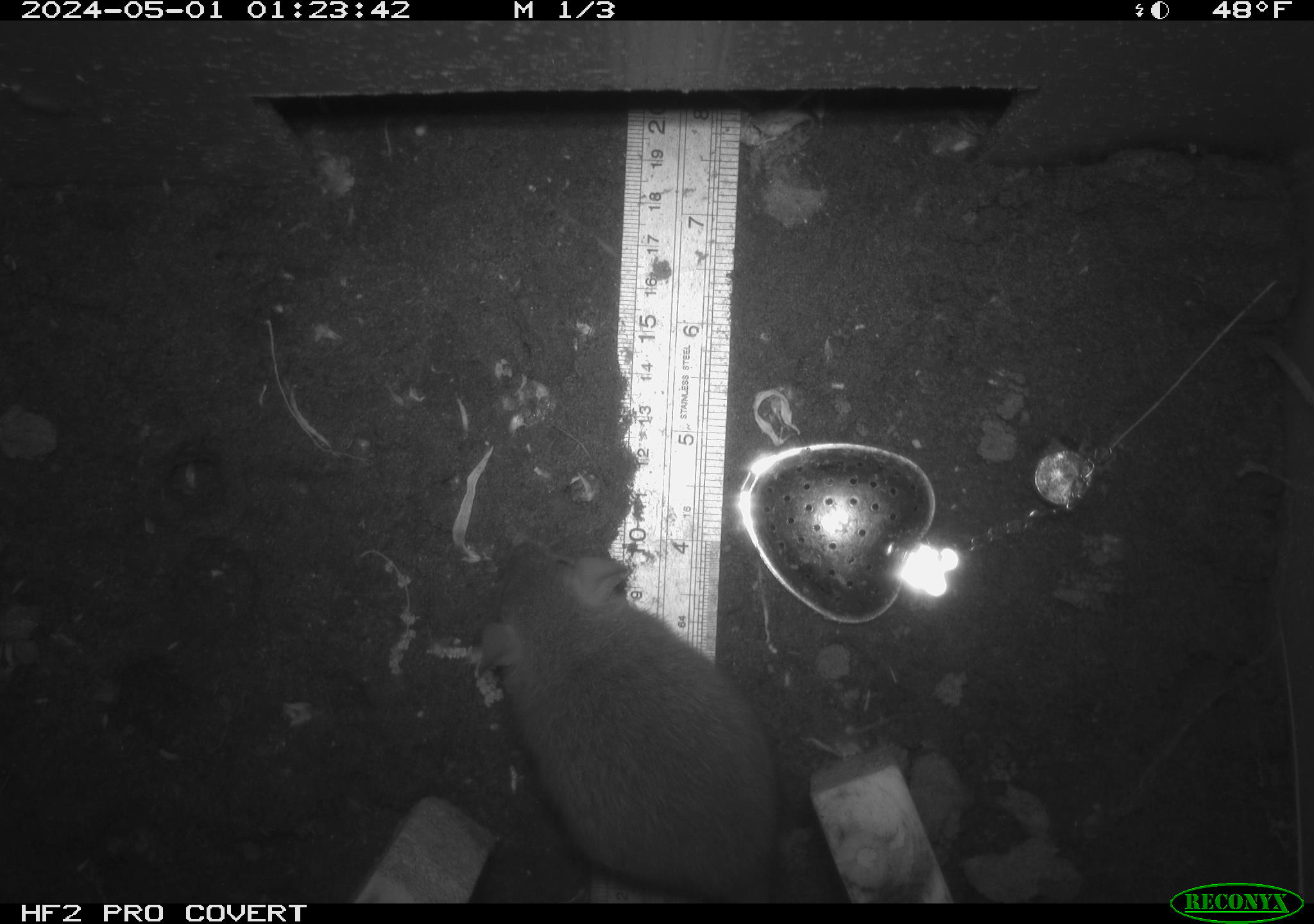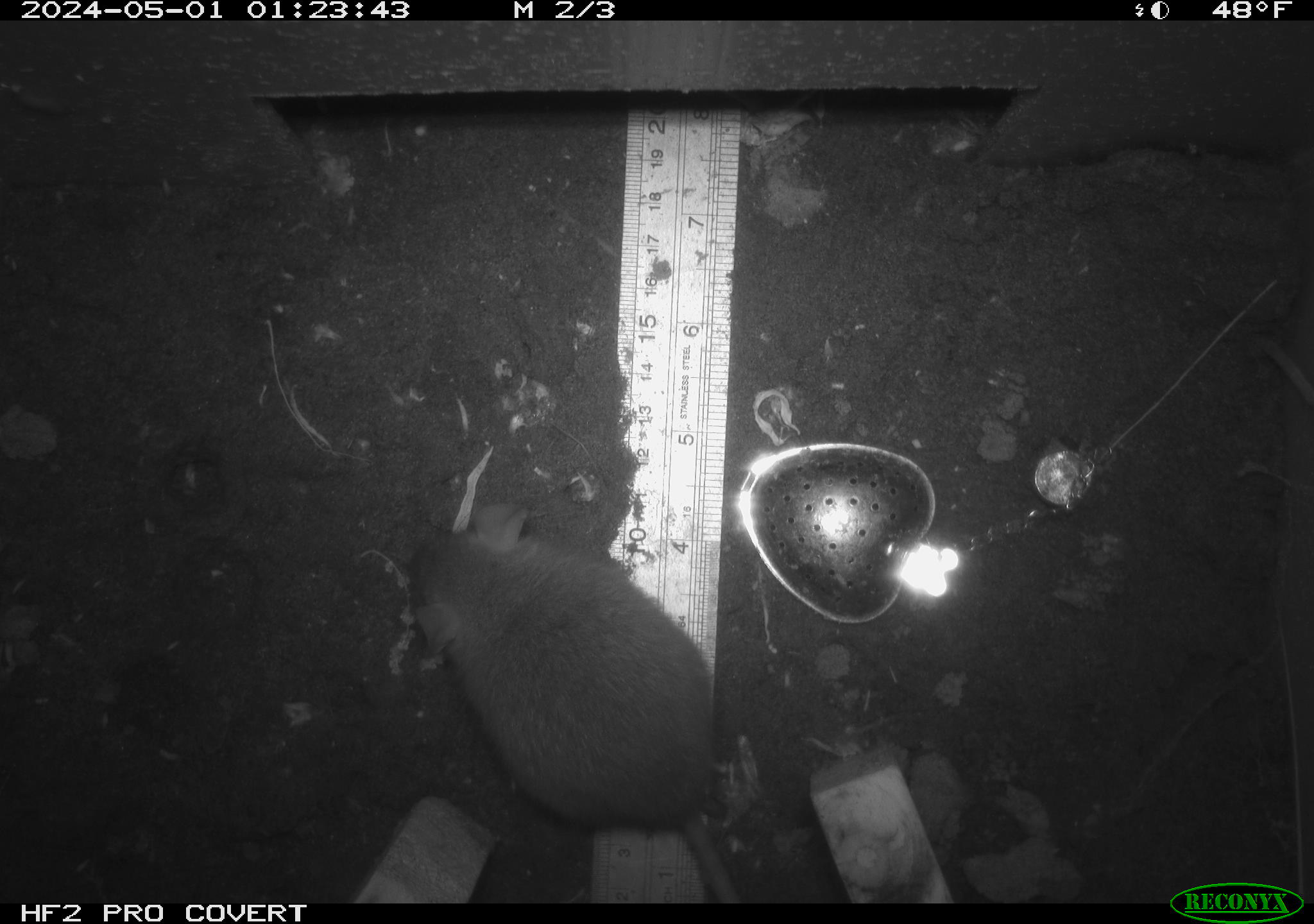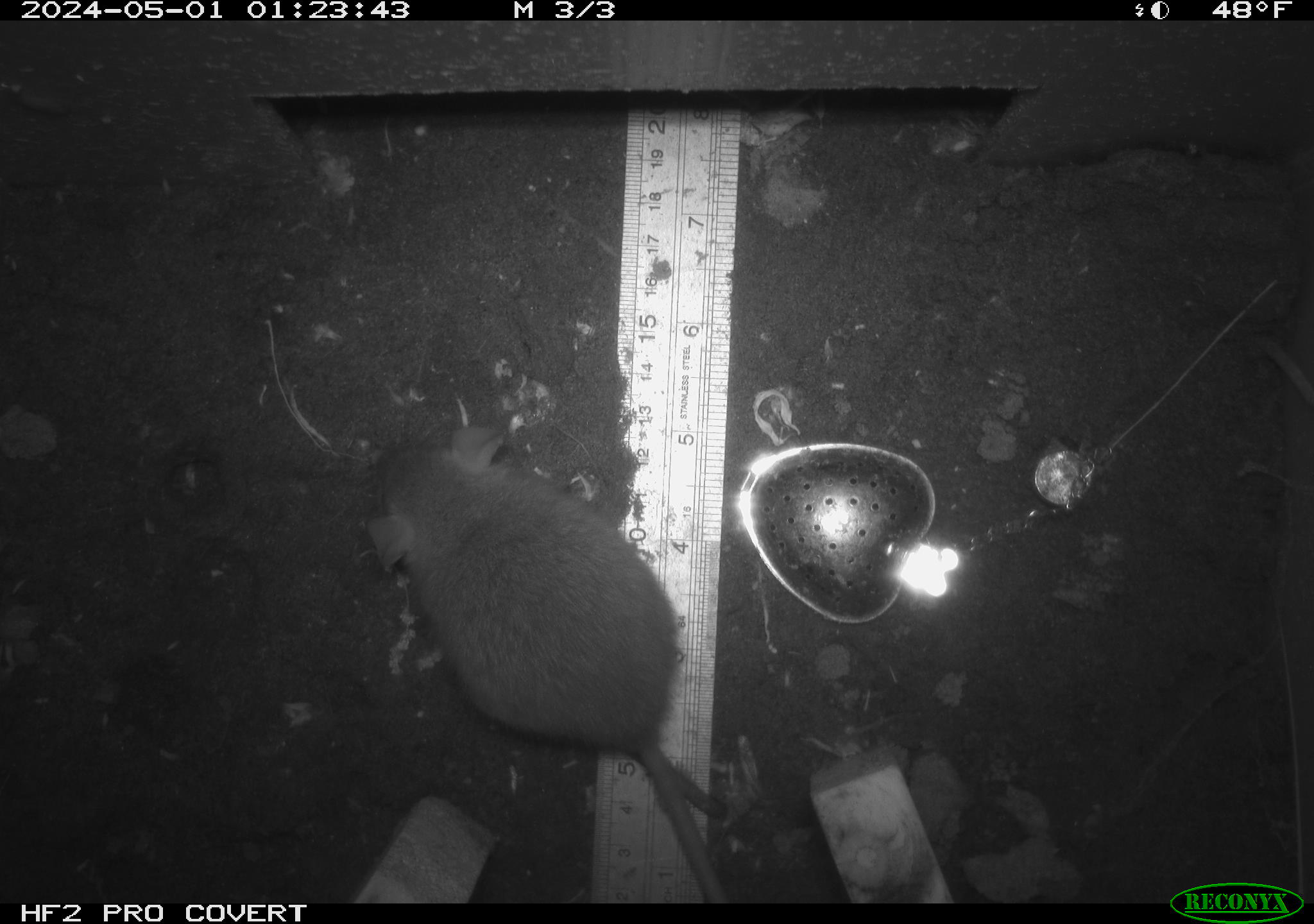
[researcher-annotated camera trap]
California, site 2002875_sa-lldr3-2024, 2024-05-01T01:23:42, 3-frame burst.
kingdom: Animalia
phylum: Chordata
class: Mammalia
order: Rodentia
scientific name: Rodentia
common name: rodent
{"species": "rodent (Rodentia)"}